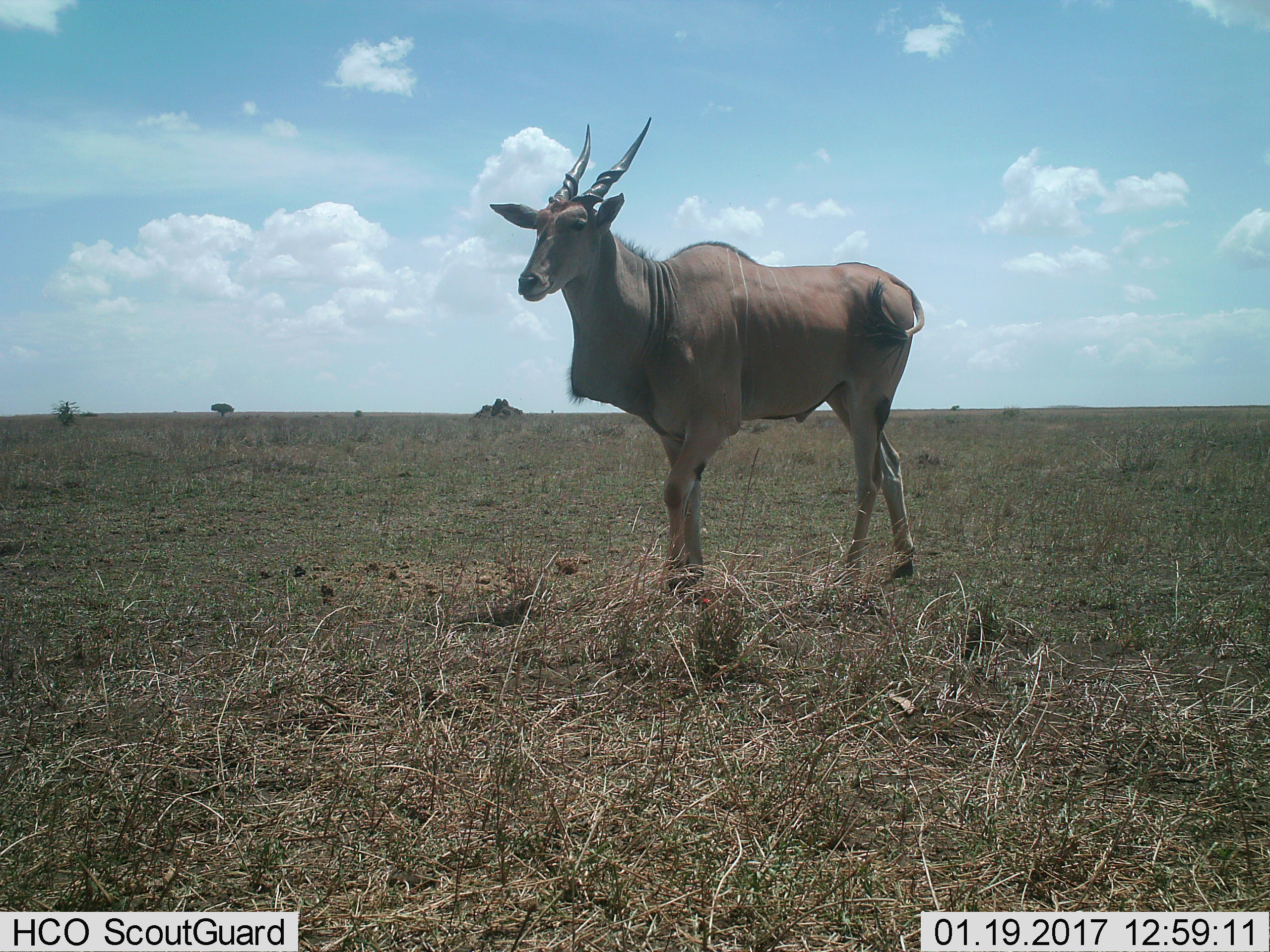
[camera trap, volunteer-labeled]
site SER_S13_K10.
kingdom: Animalia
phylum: Chordata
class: Mammalia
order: Artiodactyla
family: Bovidae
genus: Tragelaphus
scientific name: Tragelaphus oryx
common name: eland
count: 1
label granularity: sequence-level